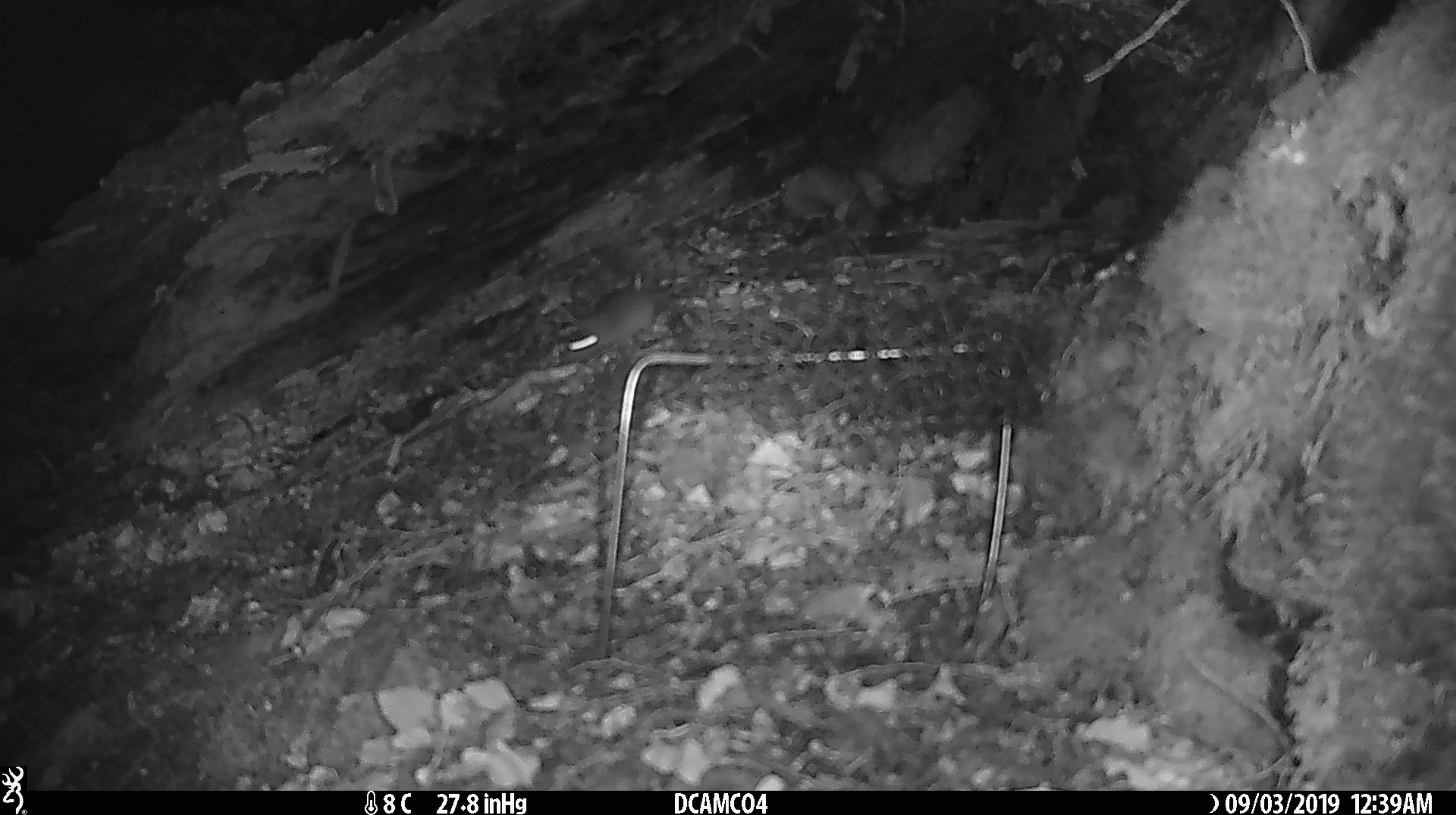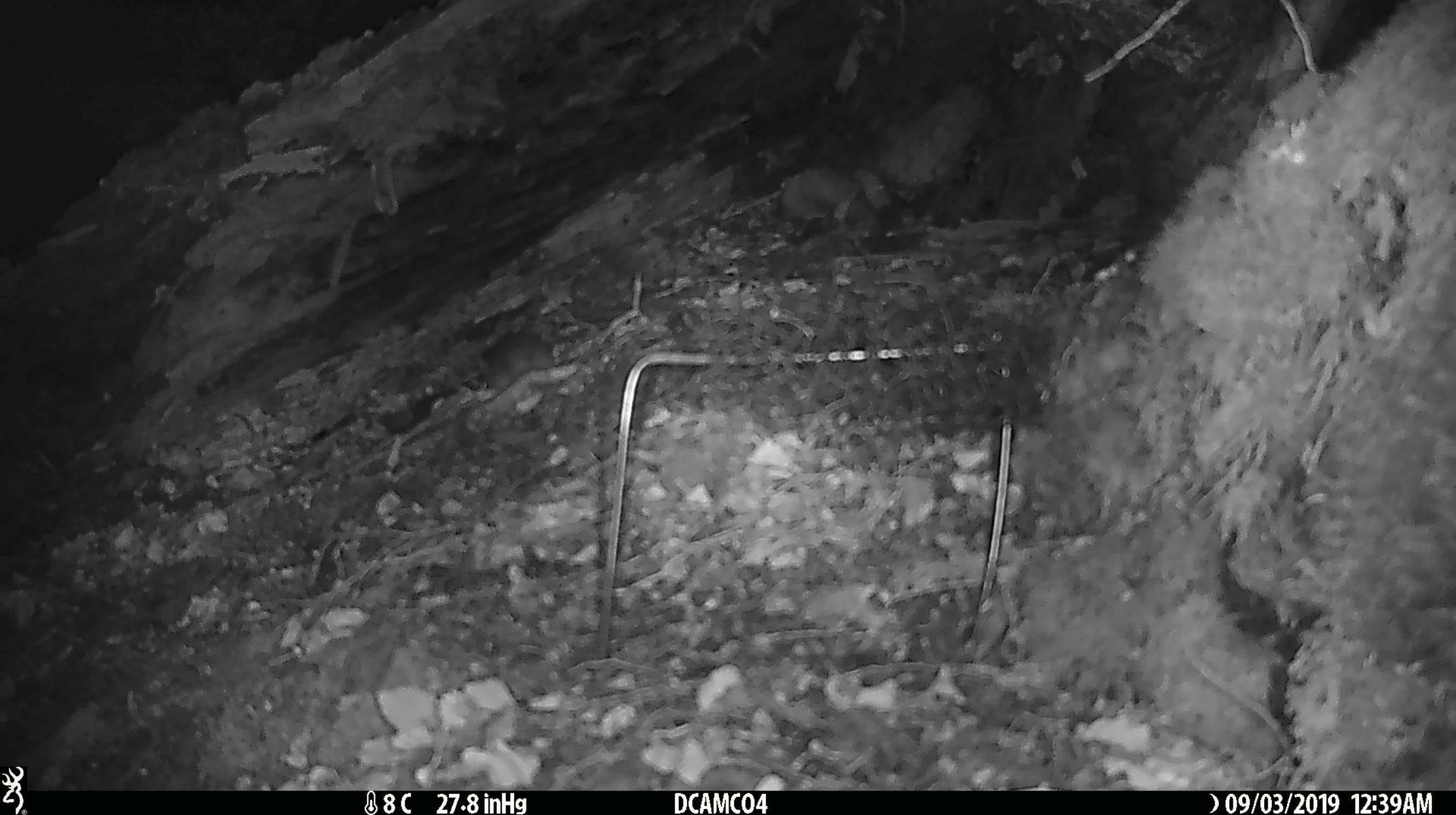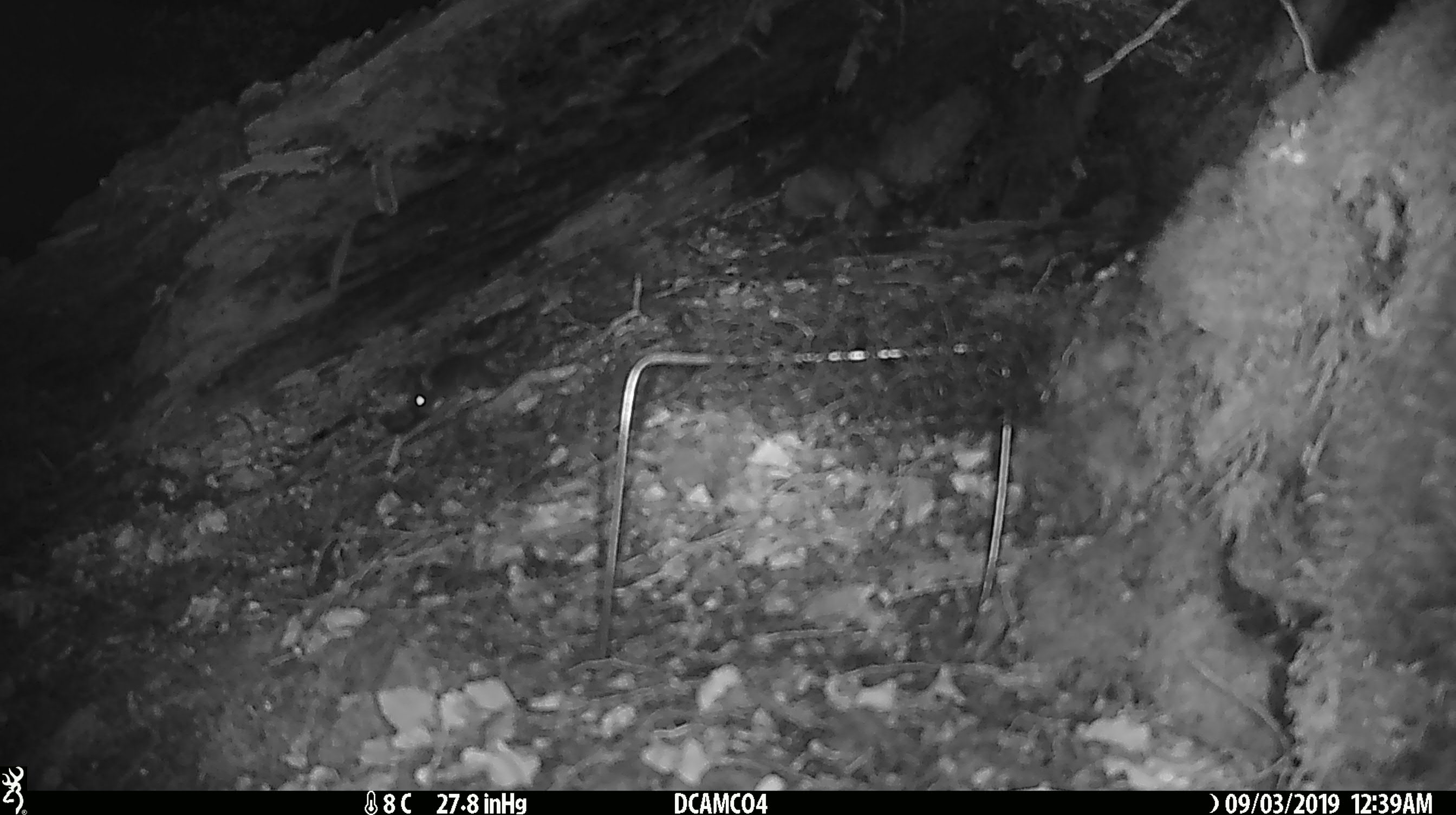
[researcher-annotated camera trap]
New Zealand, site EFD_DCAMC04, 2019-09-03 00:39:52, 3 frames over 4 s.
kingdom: Animalia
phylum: Chordata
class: Mammalia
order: Rodentia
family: Muridae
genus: Mus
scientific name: Mus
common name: mouse